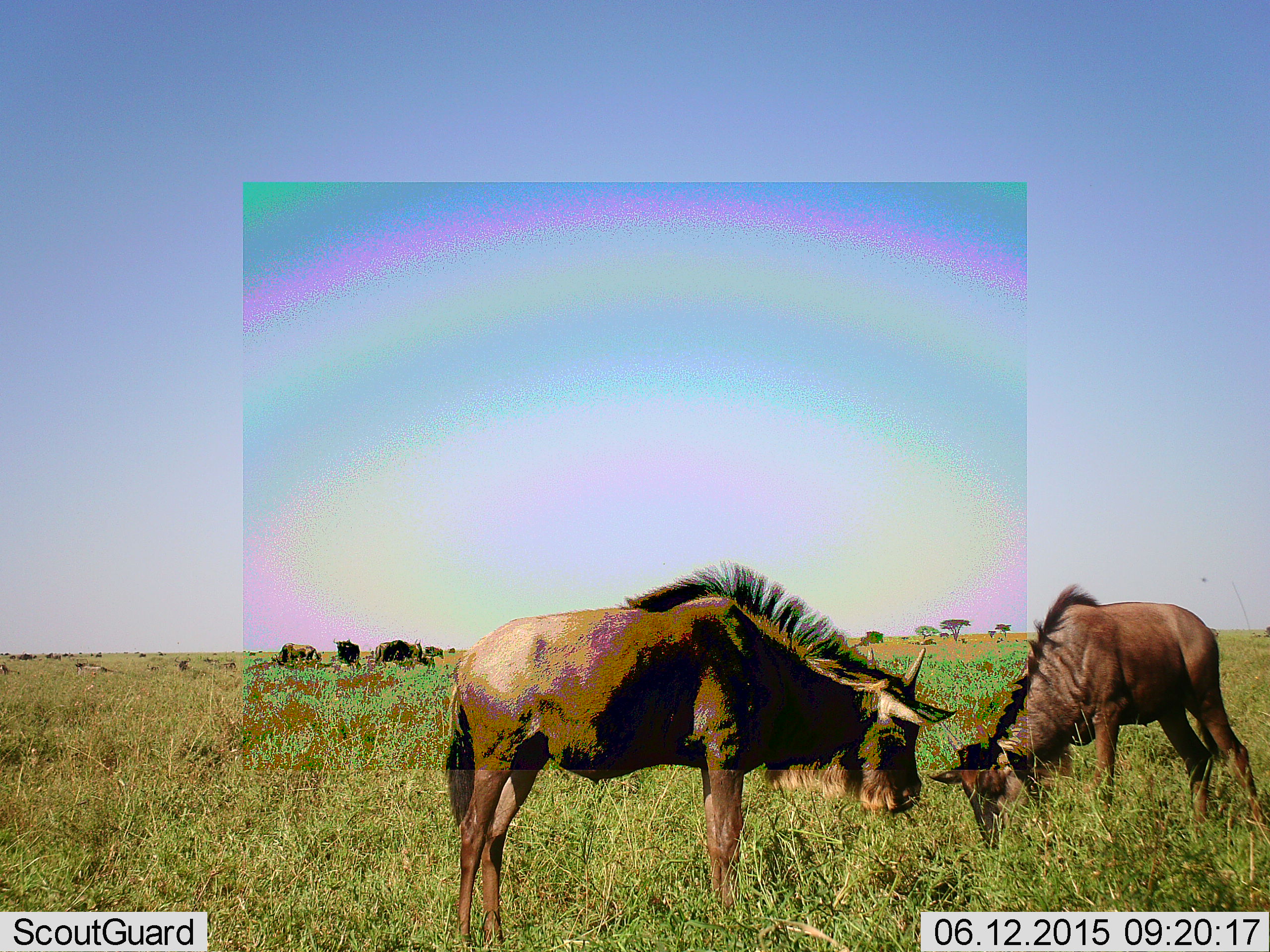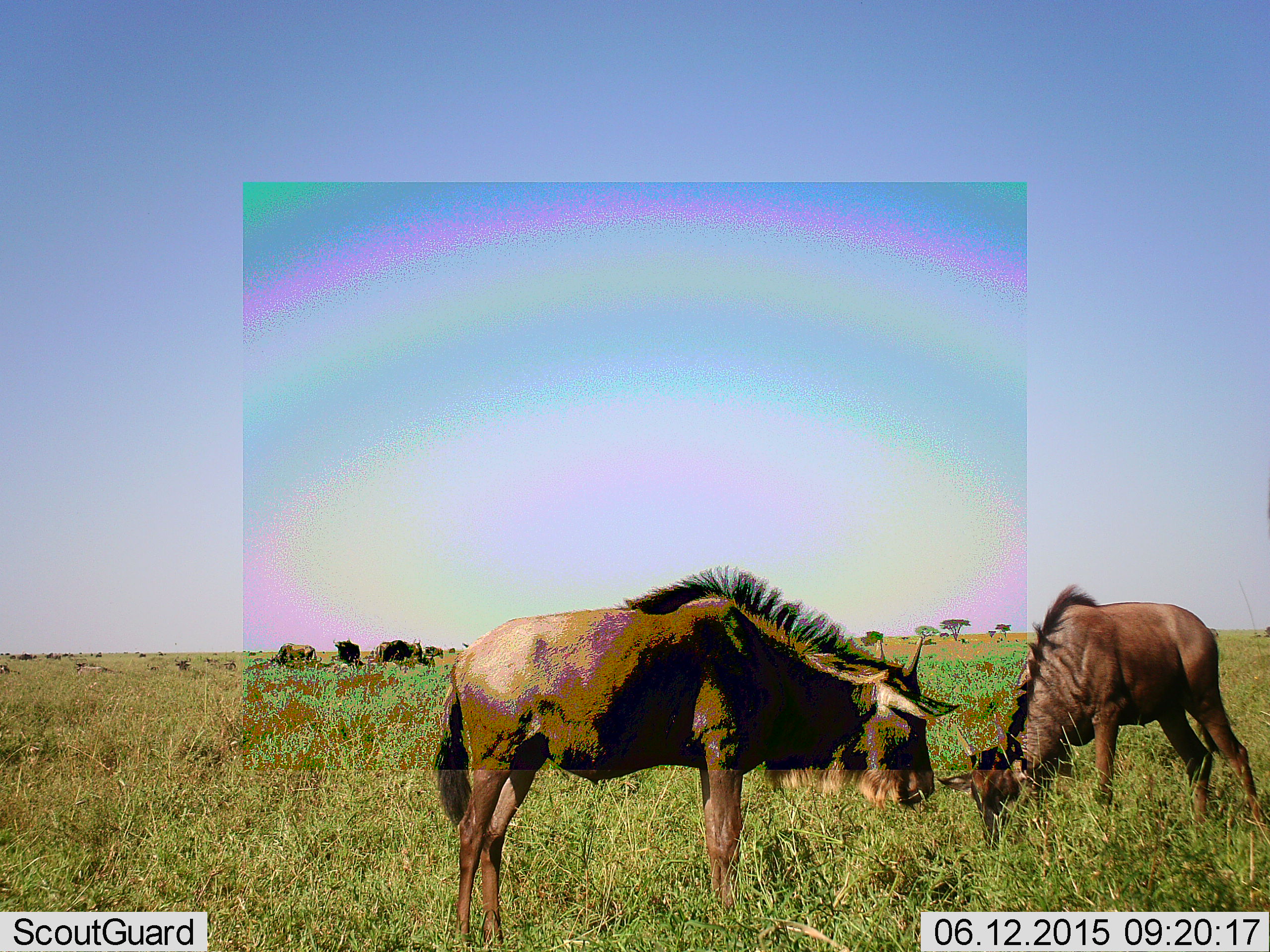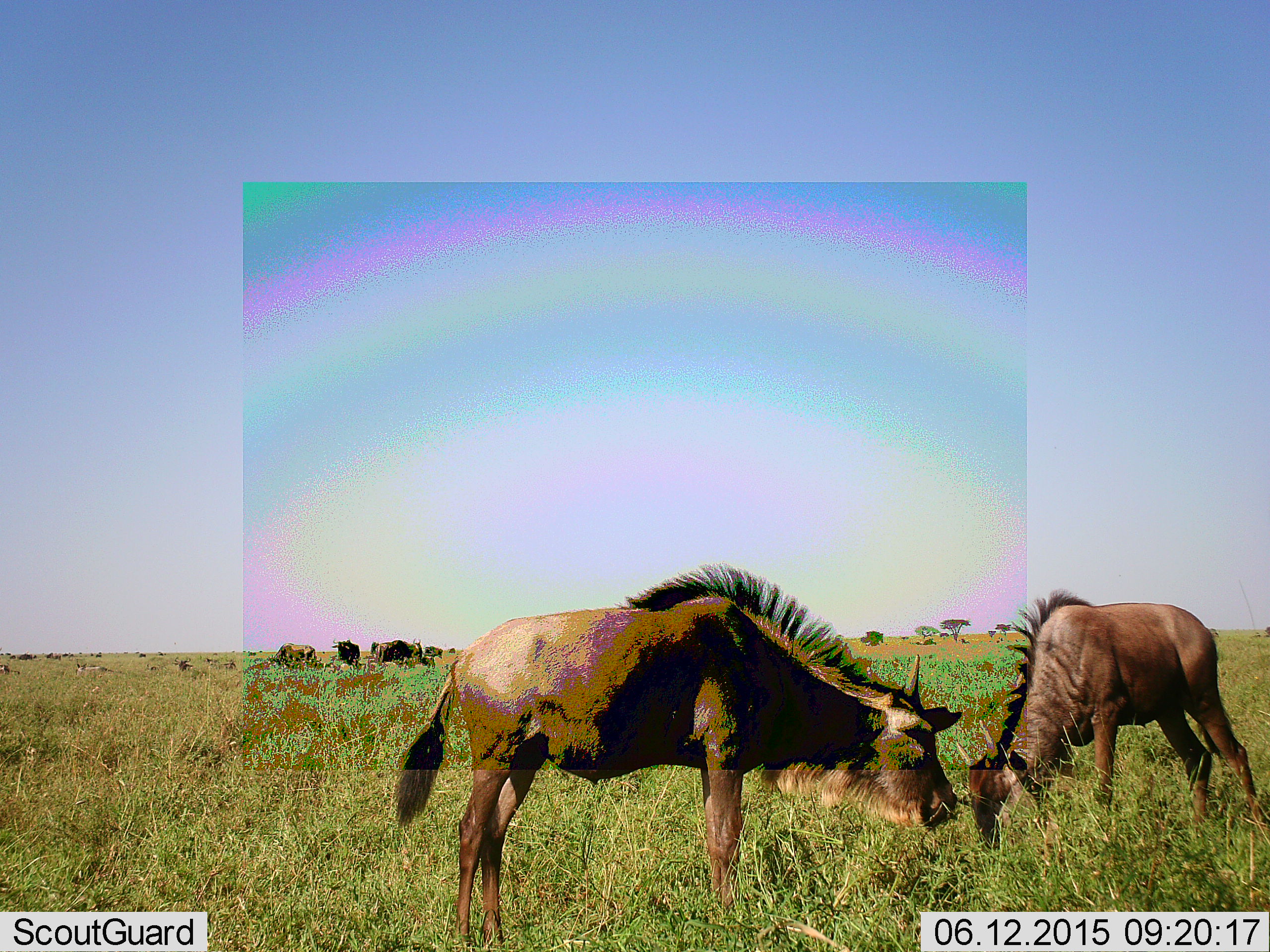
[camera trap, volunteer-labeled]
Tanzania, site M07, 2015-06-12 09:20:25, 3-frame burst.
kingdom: Animalia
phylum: Chordata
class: Mammalia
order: Artiodactyla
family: Bovidae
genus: Connochaetes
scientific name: Connochaetes taurinus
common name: blue wildebeest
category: wildebeest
Wildebeest (blue wildebeest) (Connochaetes taurinus), count 5. Behavior (volunteer vote fractions): standing 40%, resting 0%, moving 0%, interacting 0%. Young present (vote fraction): 0%. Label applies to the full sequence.